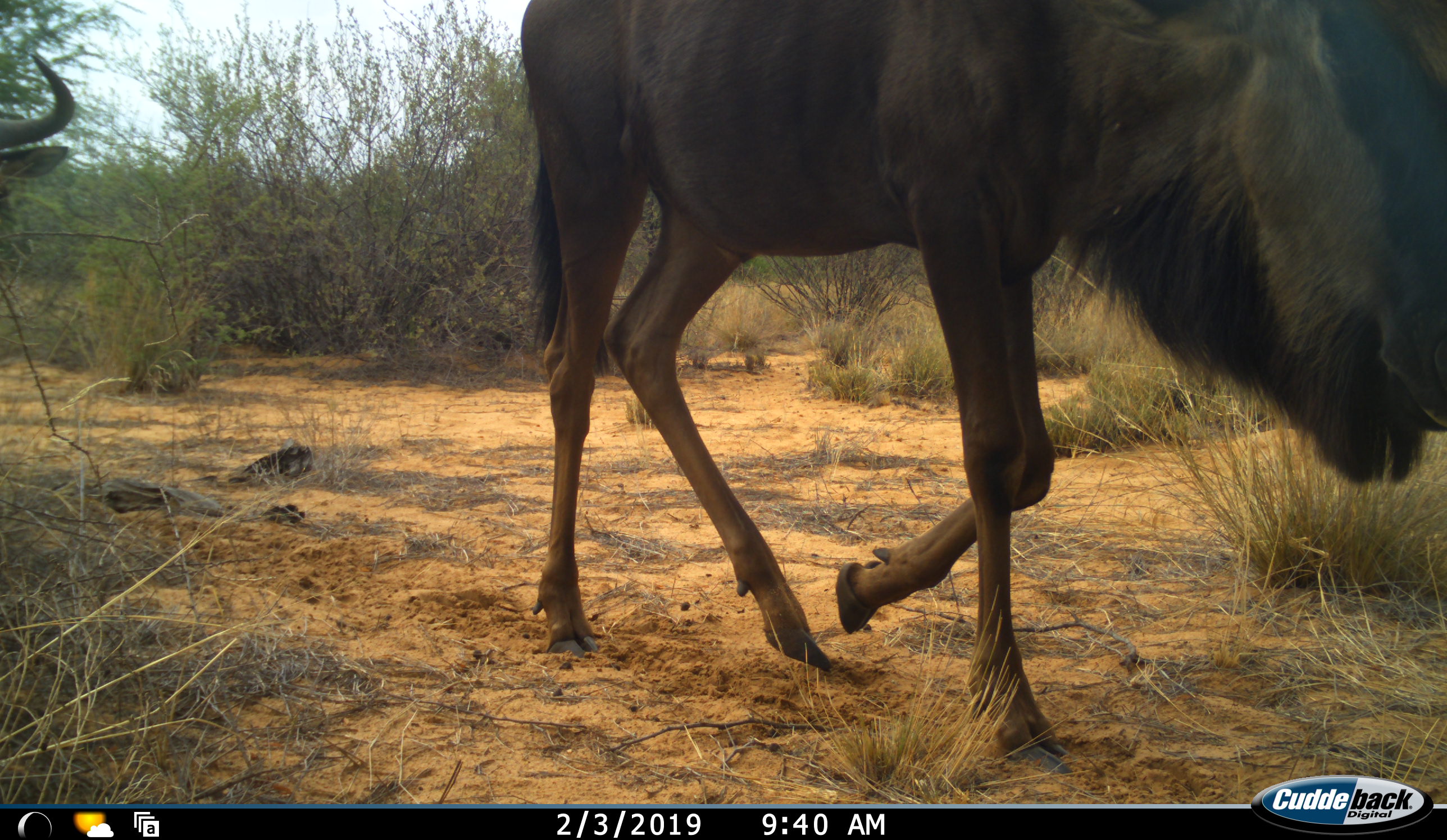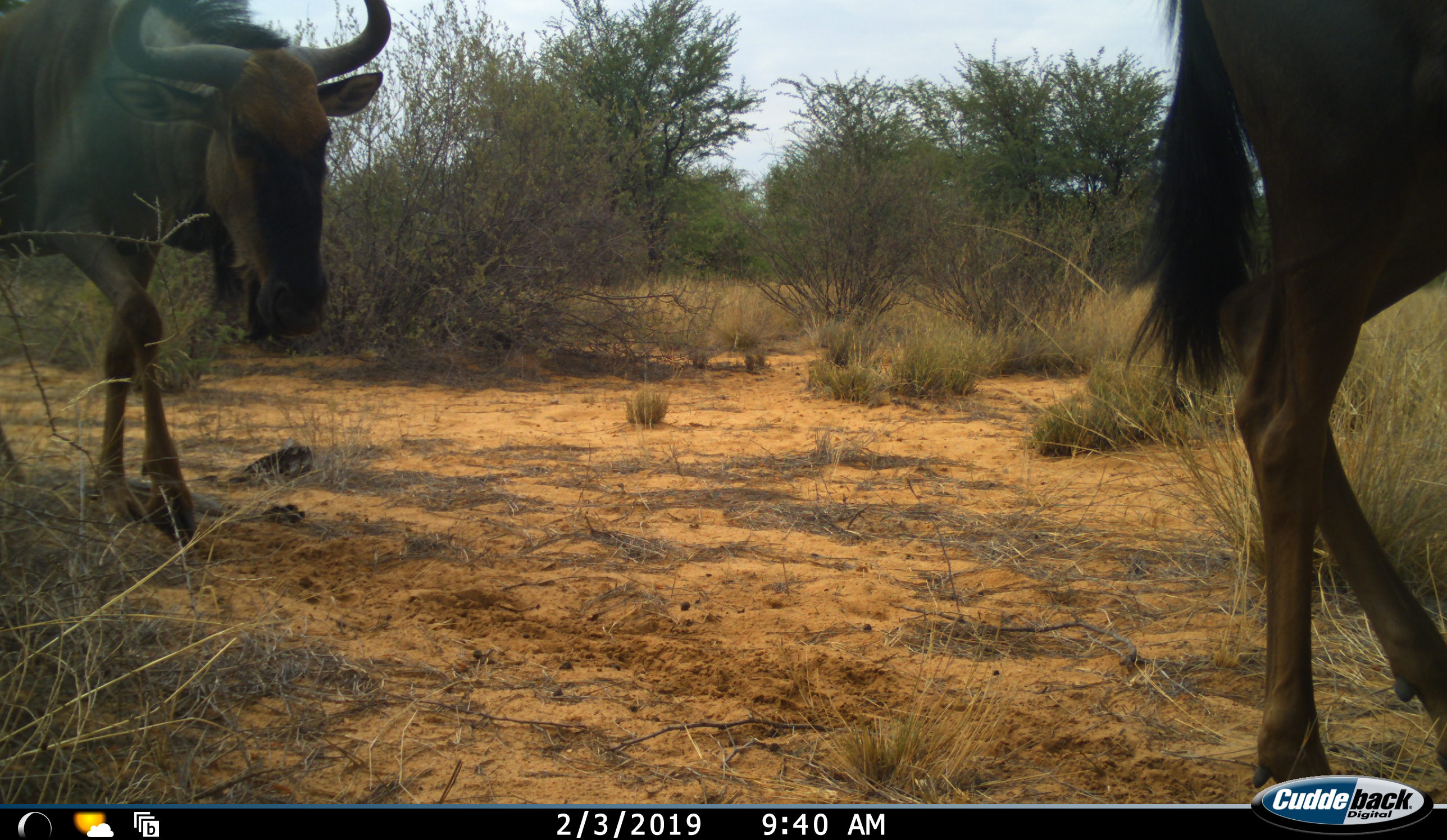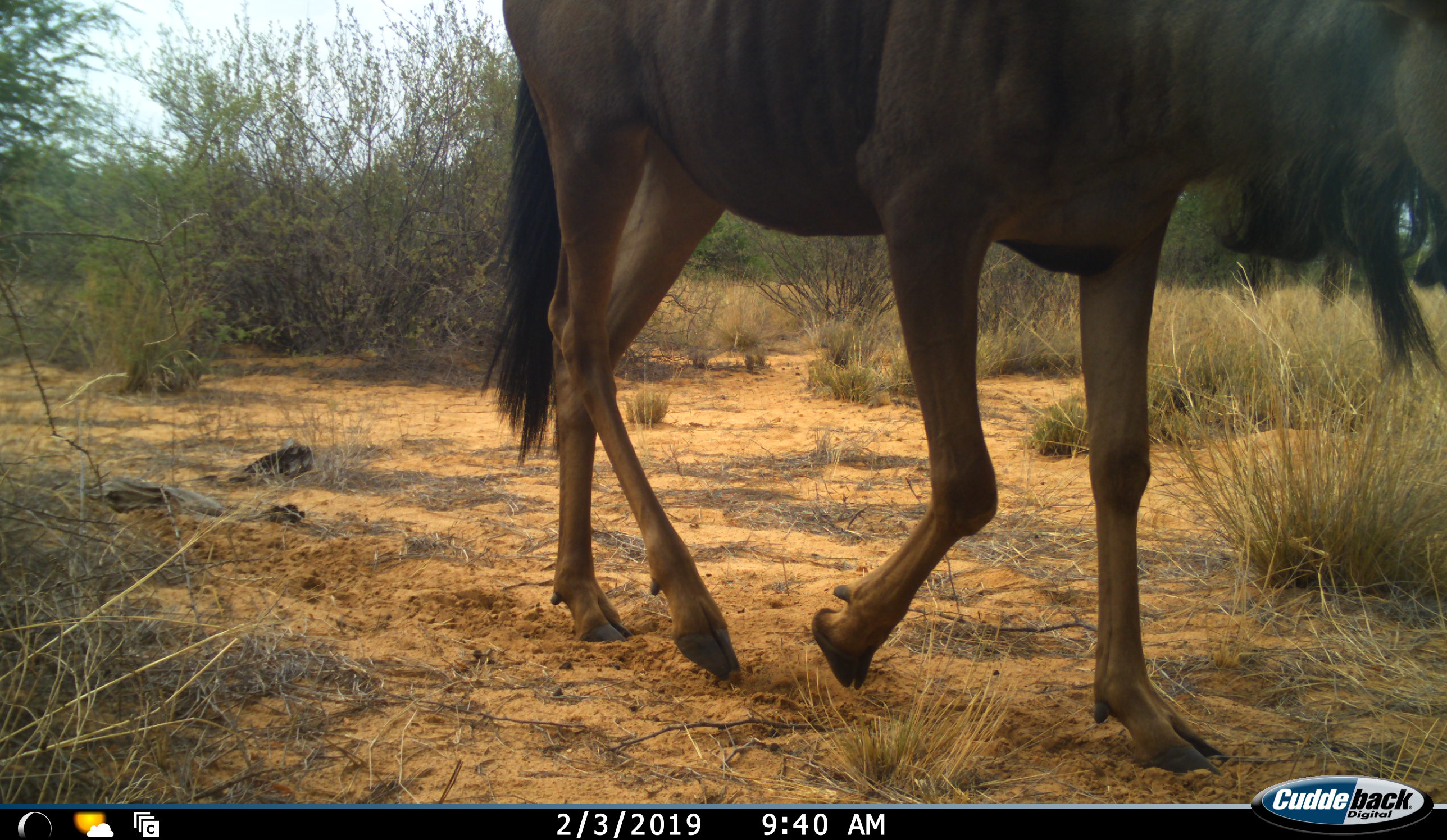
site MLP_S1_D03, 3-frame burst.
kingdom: Animalia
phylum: Chordata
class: Mammalia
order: Artiodactyla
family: Bovidae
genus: Connochaetes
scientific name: Connochaetes taurinus taurinus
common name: blue wildebeest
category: wildebeestblue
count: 2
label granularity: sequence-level